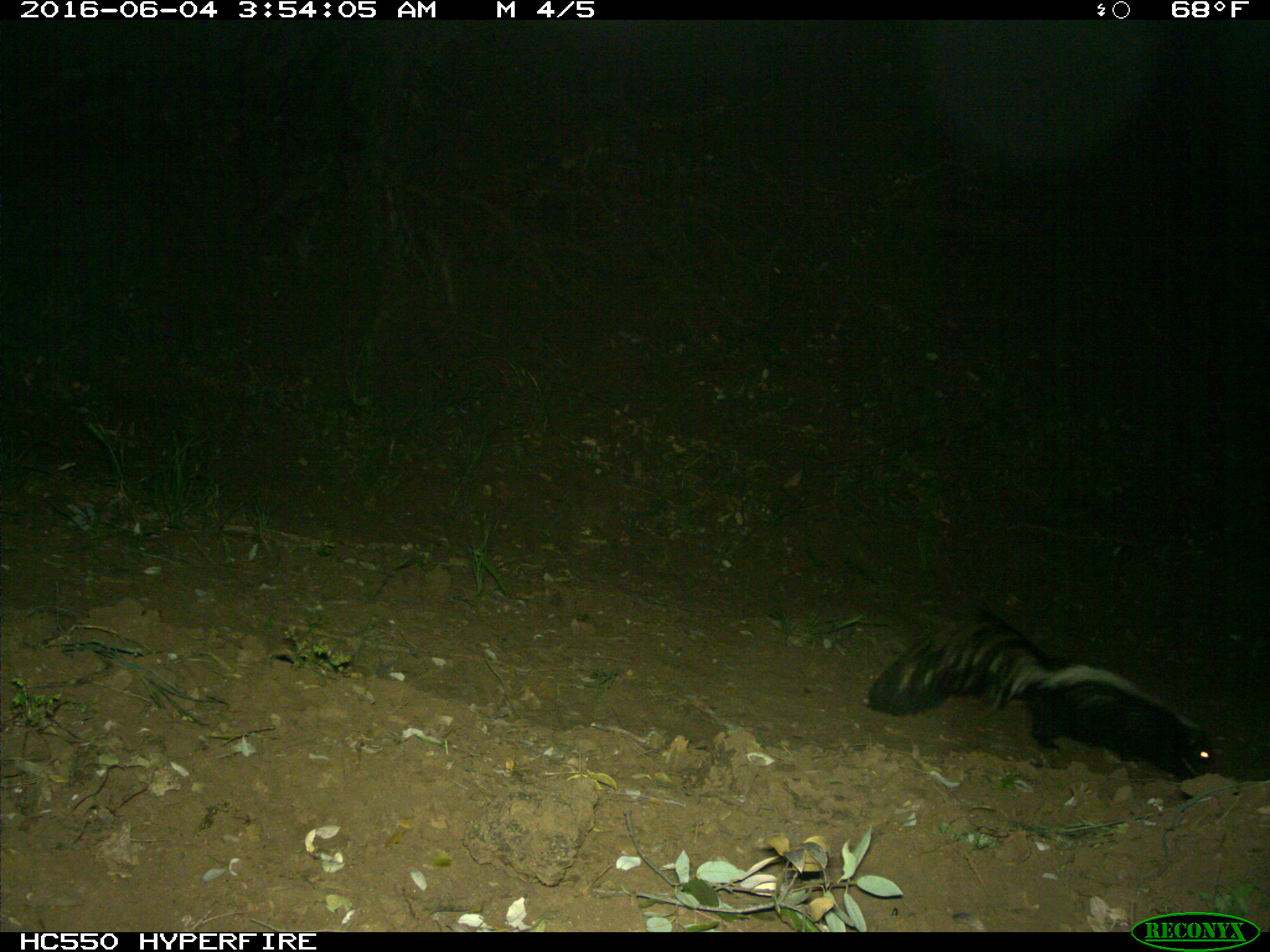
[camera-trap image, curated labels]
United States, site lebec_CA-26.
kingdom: Animalia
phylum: Chordata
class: Mammalia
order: Carnivora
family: Mephitidae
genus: Mephitis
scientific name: Mephitis mephitis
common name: striped skunk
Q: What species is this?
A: Mephitis mephitis (striped skunk).